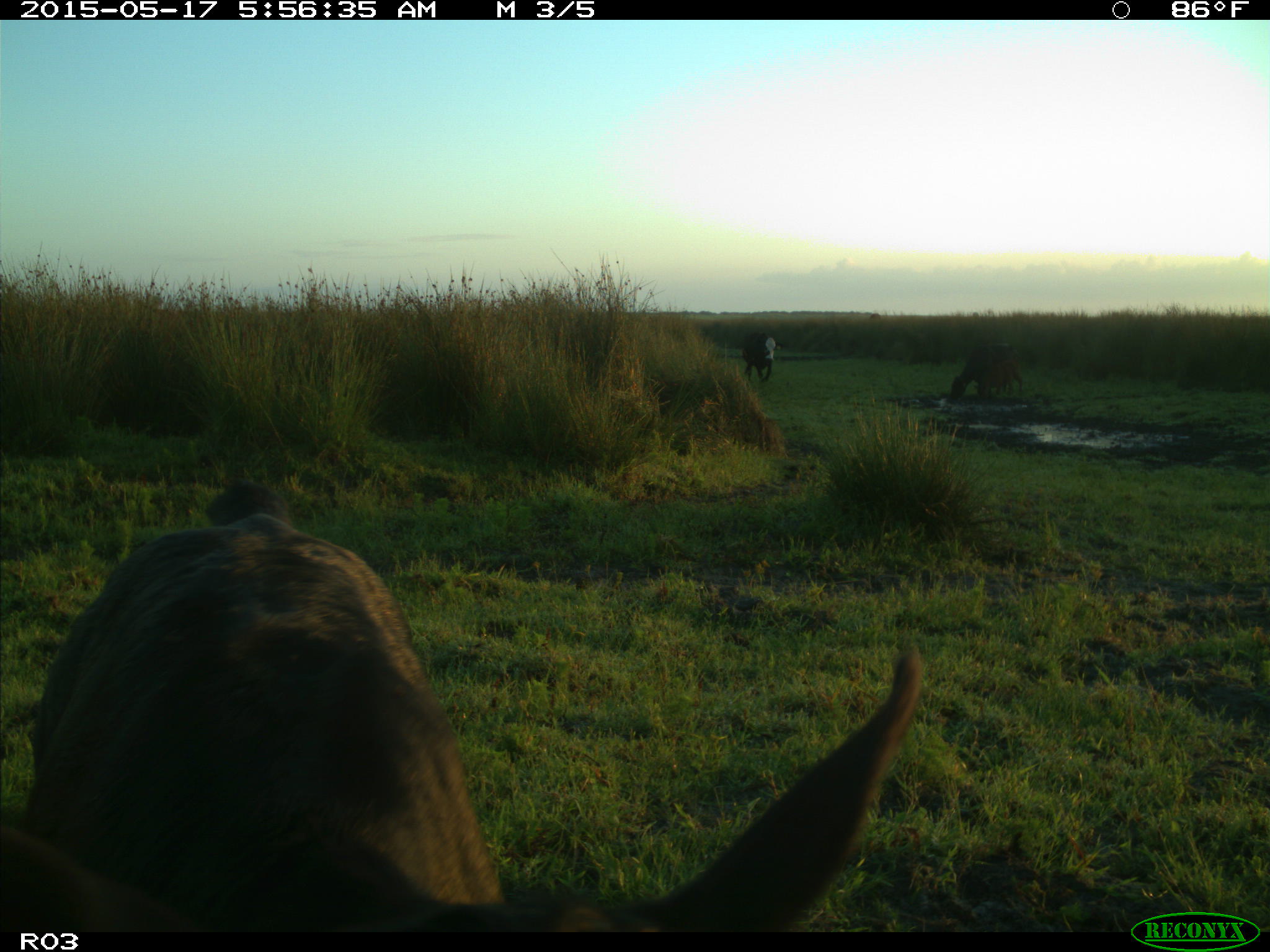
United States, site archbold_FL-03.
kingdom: Animalia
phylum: Chordata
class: Mammalia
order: Artiodactyla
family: Bovidae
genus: Bos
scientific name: Bos taurus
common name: domestic cow